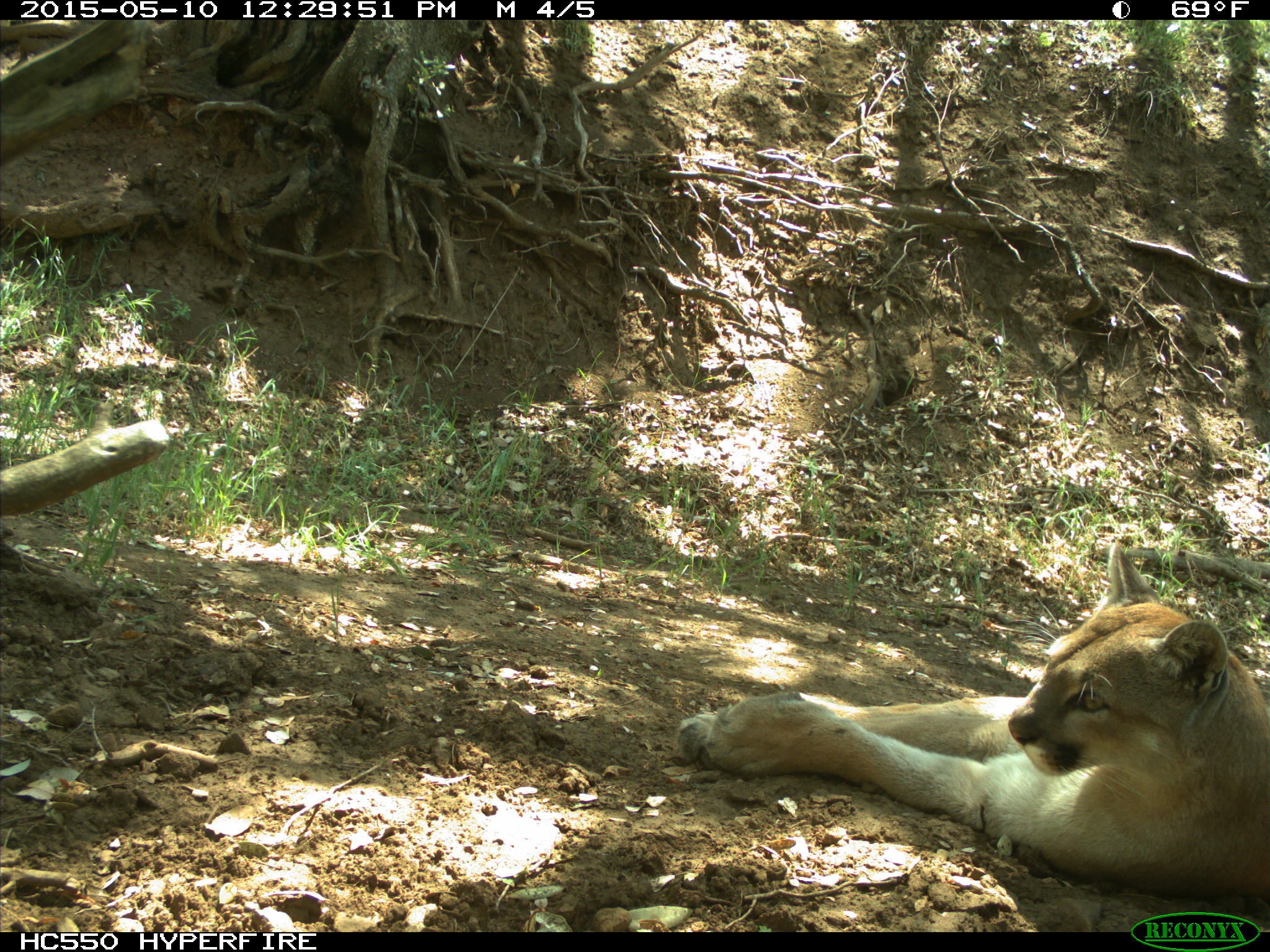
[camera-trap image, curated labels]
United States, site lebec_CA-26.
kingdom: Animalia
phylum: Chordata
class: Mammalia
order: Carnivora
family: Felidae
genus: Puma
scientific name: Puma concolor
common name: mountain lion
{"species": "Puma concolor (mountain lion)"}